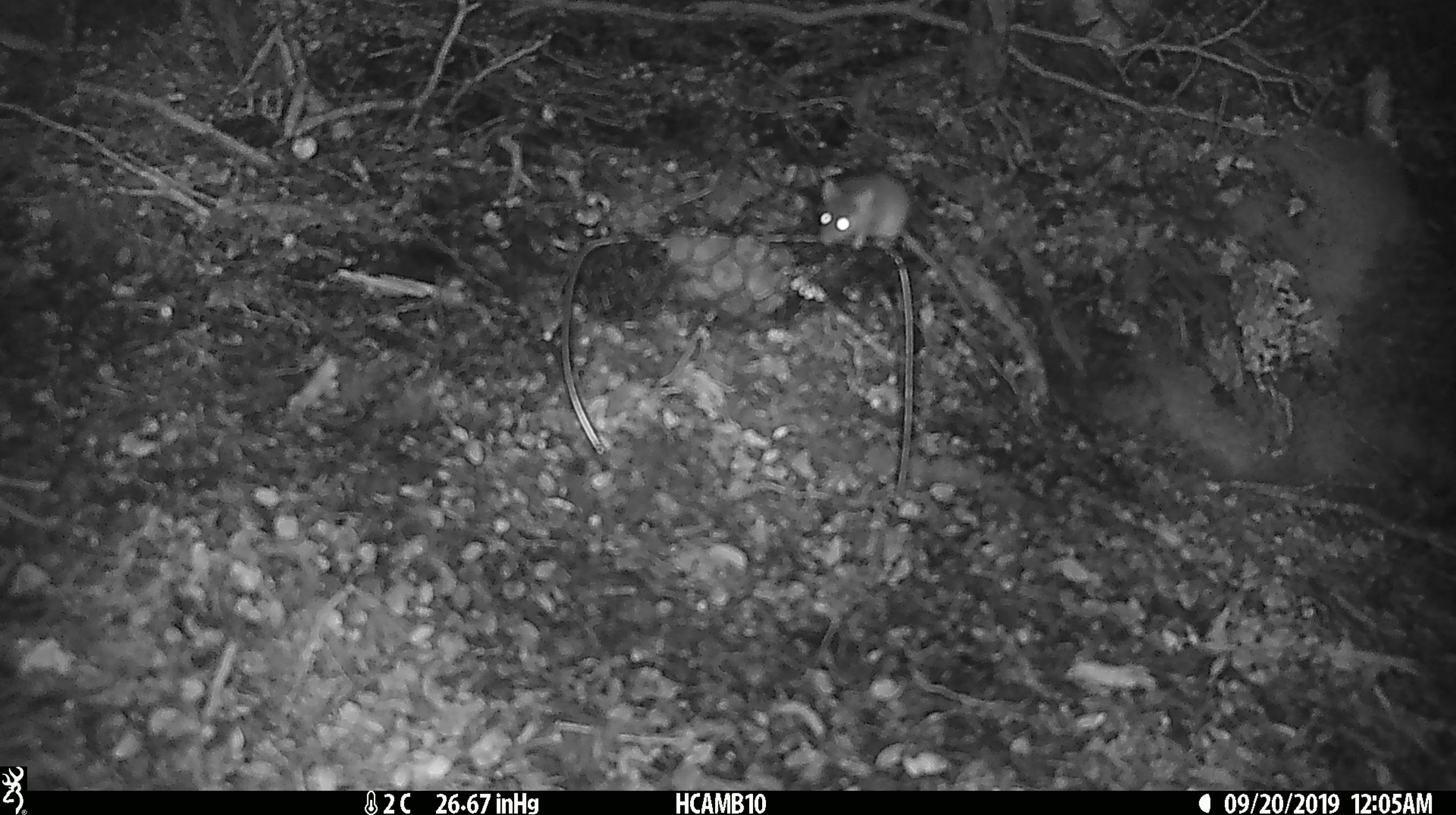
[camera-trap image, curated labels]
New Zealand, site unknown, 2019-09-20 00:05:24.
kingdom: Animalia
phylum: Chordata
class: Mammalia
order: Rodentia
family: Muridae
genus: Mus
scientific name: Mus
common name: mouse